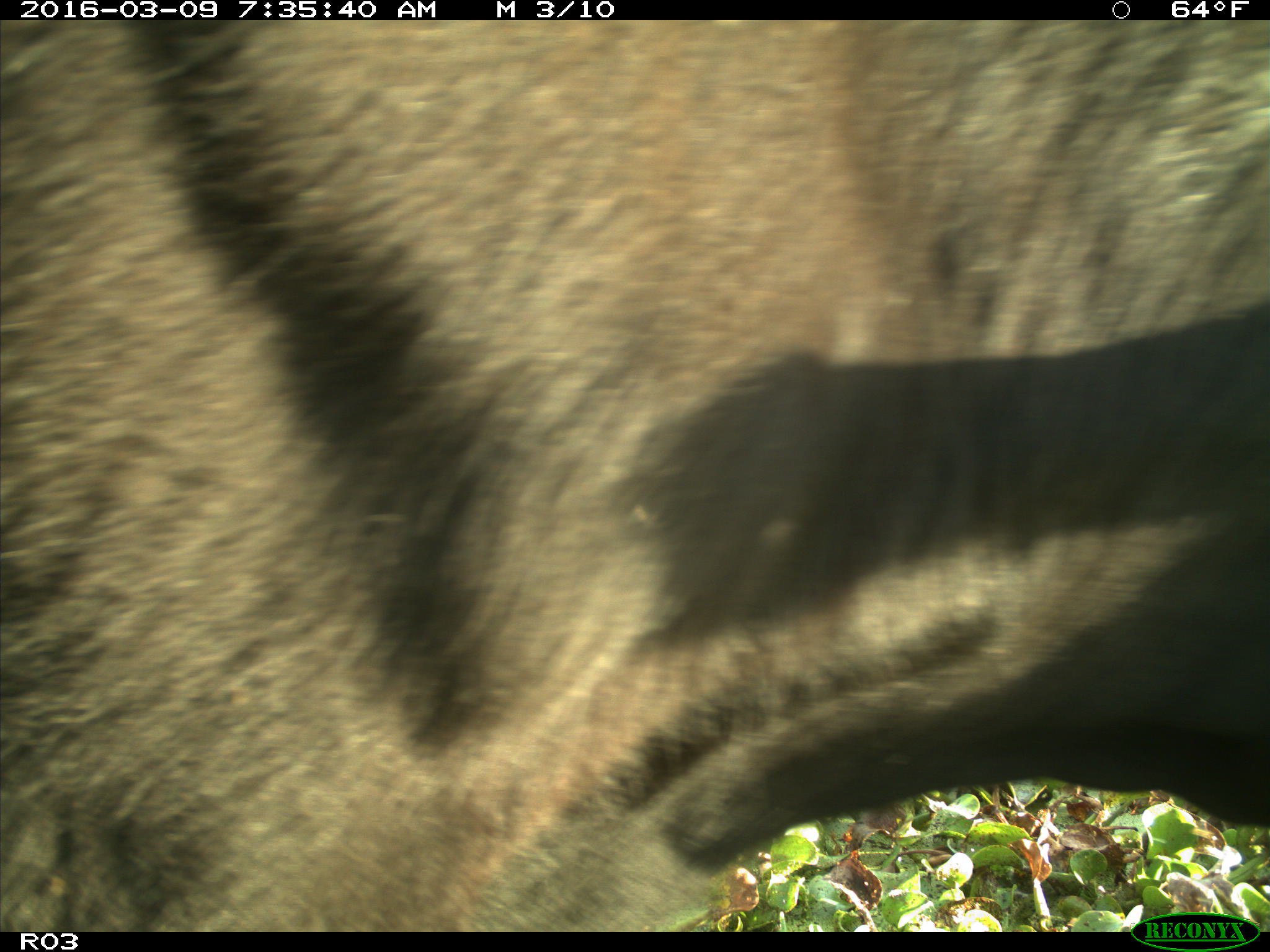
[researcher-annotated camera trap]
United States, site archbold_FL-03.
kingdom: Animalia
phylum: Chordata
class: Mammalia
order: Artiodactyla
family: Bovidae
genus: Bos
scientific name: Bos taurus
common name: domestic cow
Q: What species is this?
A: Bos taurus (domestic cow).